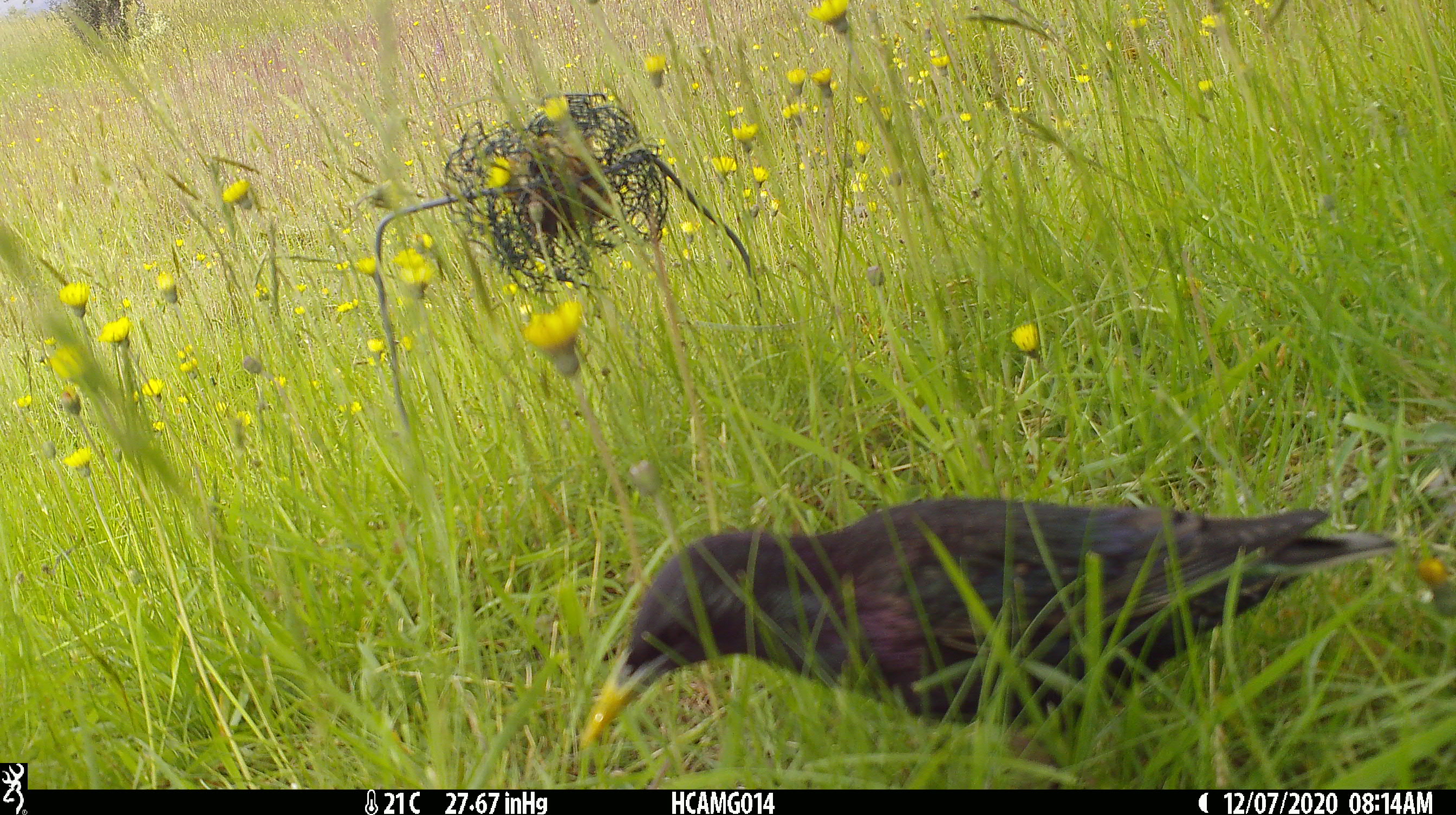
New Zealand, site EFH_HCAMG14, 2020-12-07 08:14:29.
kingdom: Animalia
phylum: Chordata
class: Aves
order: Passeriformes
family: Sturnidae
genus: Sturnus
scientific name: Sturnus vulgaris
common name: european starling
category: starling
Starling (european starling) (Sturnus vulgaris).